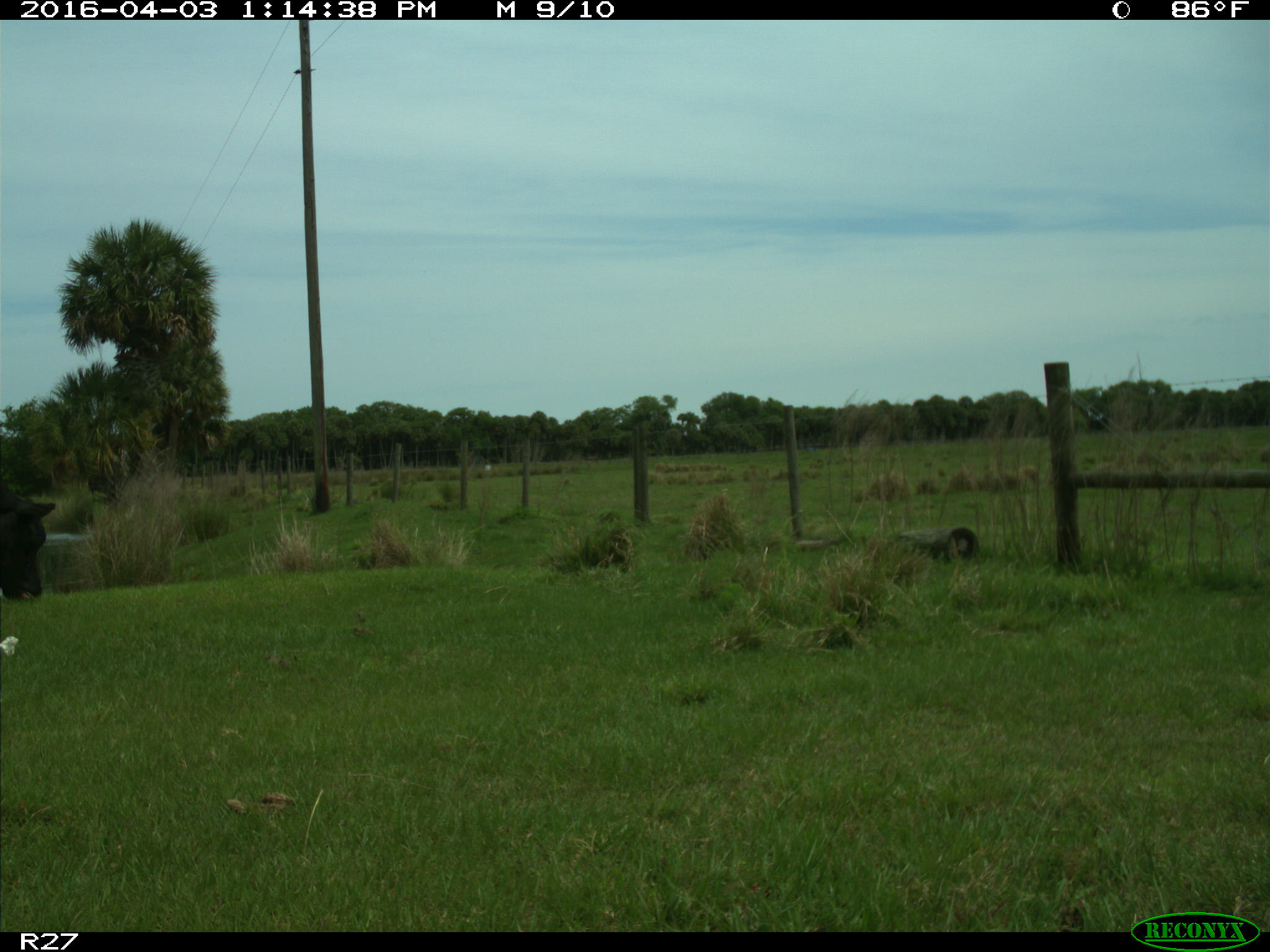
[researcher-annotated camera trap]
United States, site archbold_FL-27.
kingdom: Animalia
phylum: Chordata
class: Mammalia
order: Artiodactyla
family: Bovidae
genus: Bos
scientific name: Bos taurus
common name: domestic cow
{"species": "Bos taurus (domestic cow)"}